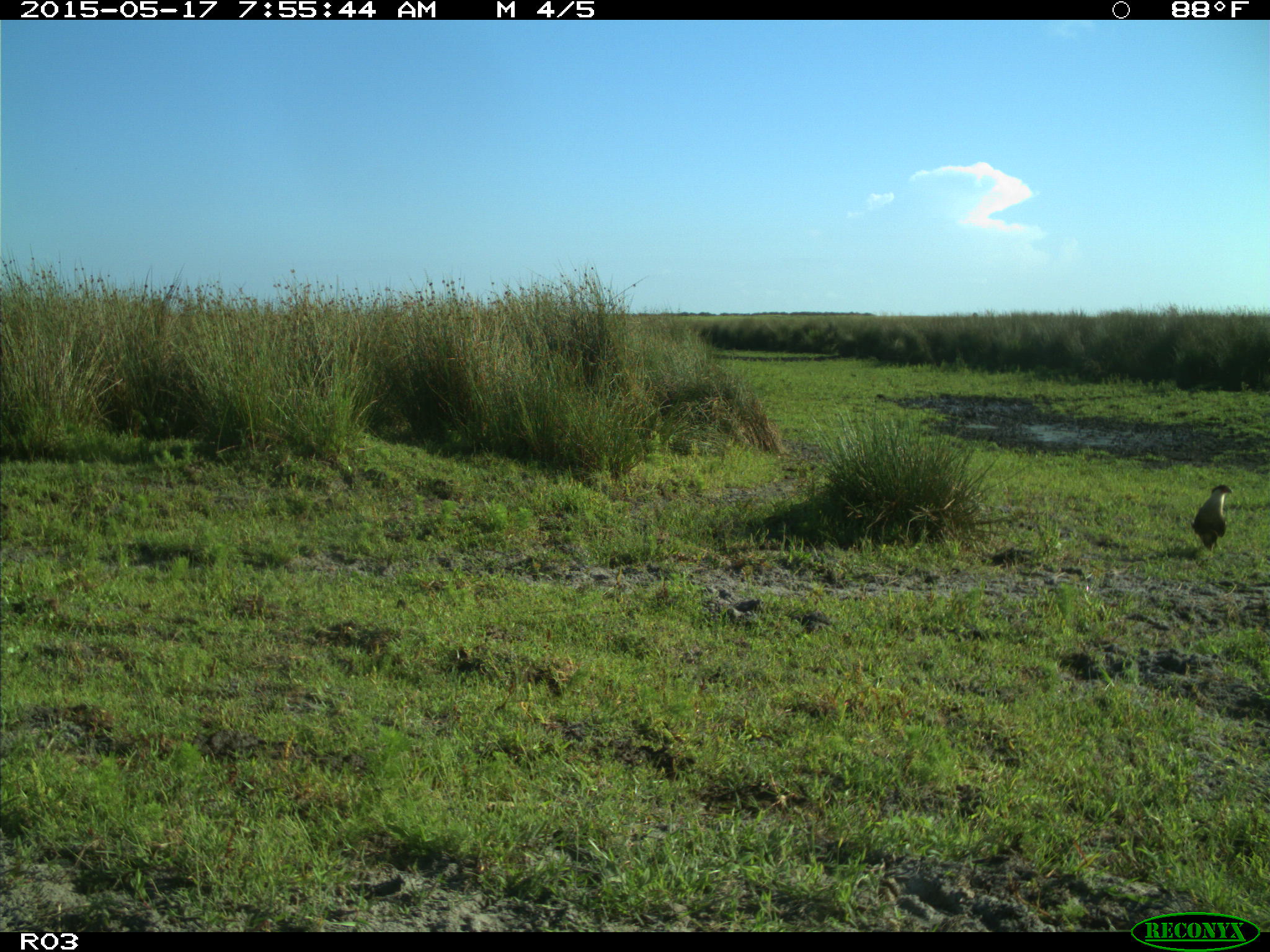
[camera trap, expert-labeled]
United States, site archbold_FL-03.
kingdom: Animalia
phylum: Chordata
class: Aves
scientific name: Aves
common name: birds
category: unidentified bird